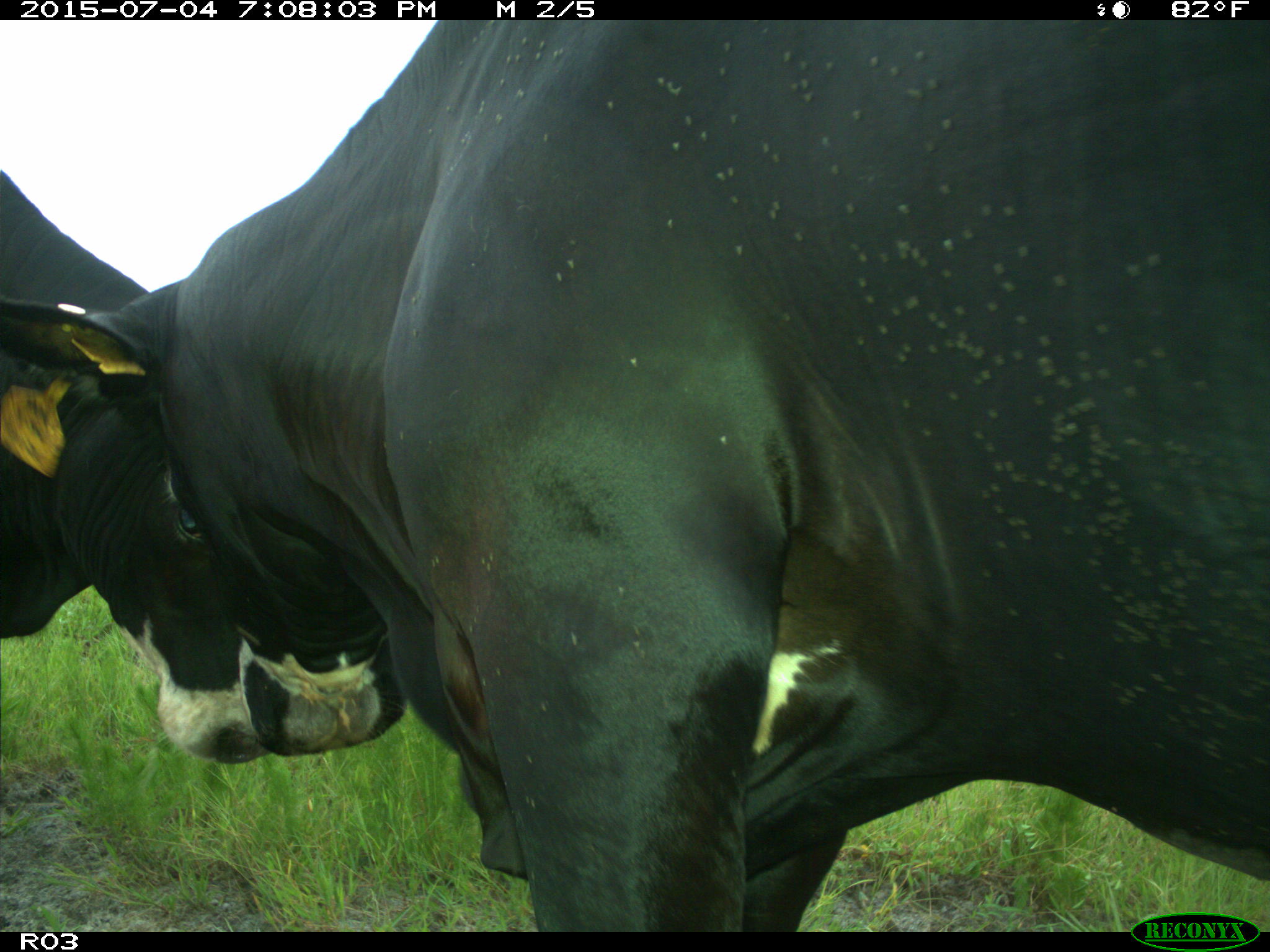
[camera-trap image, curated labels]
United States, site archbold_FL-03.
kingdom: Animalia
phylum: Chordata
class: Mammalia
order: Artiodactyla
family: Bovidae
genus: Bos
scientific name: Bos taurus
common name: domestic cow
Bos taurus (domestic cow).